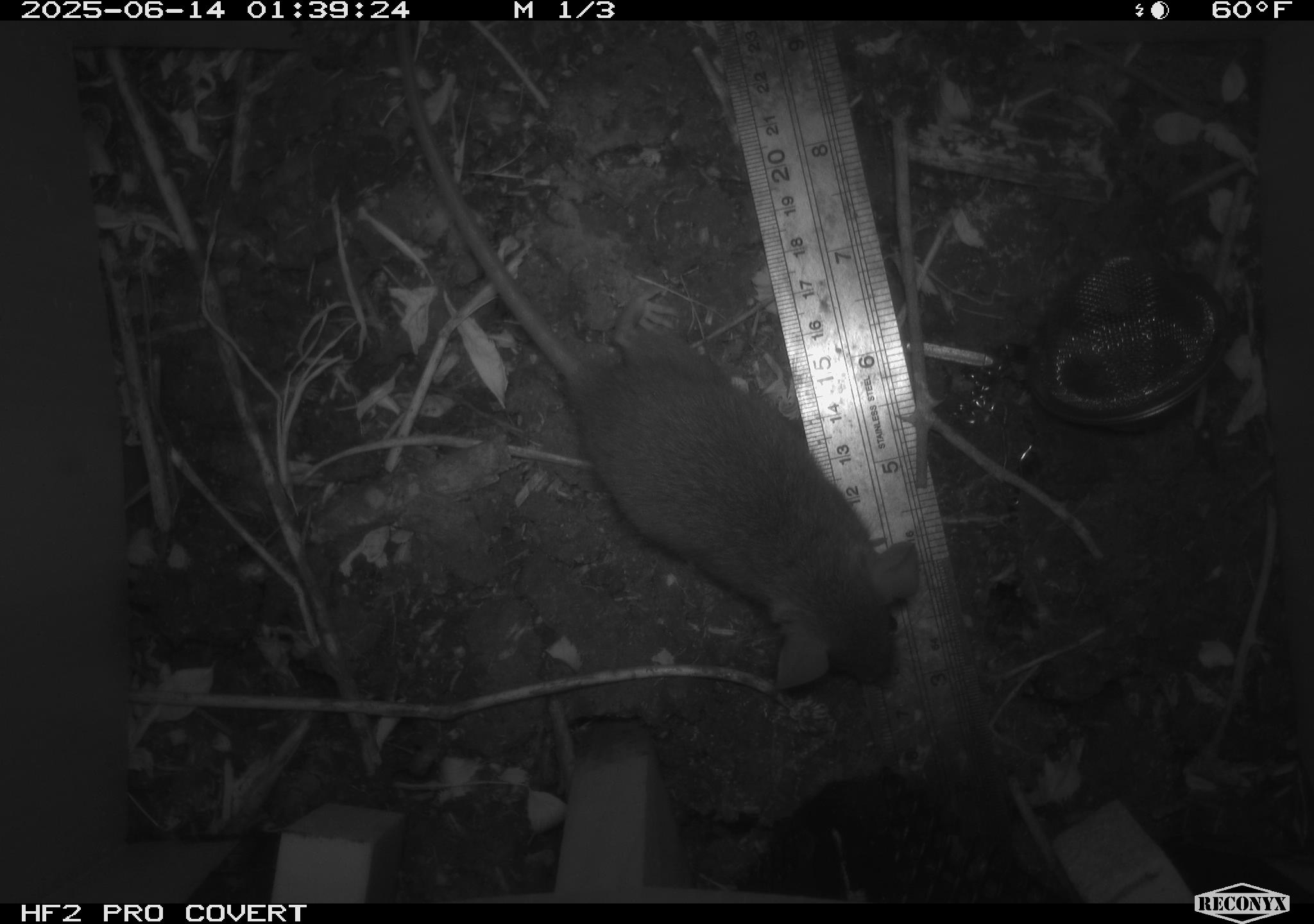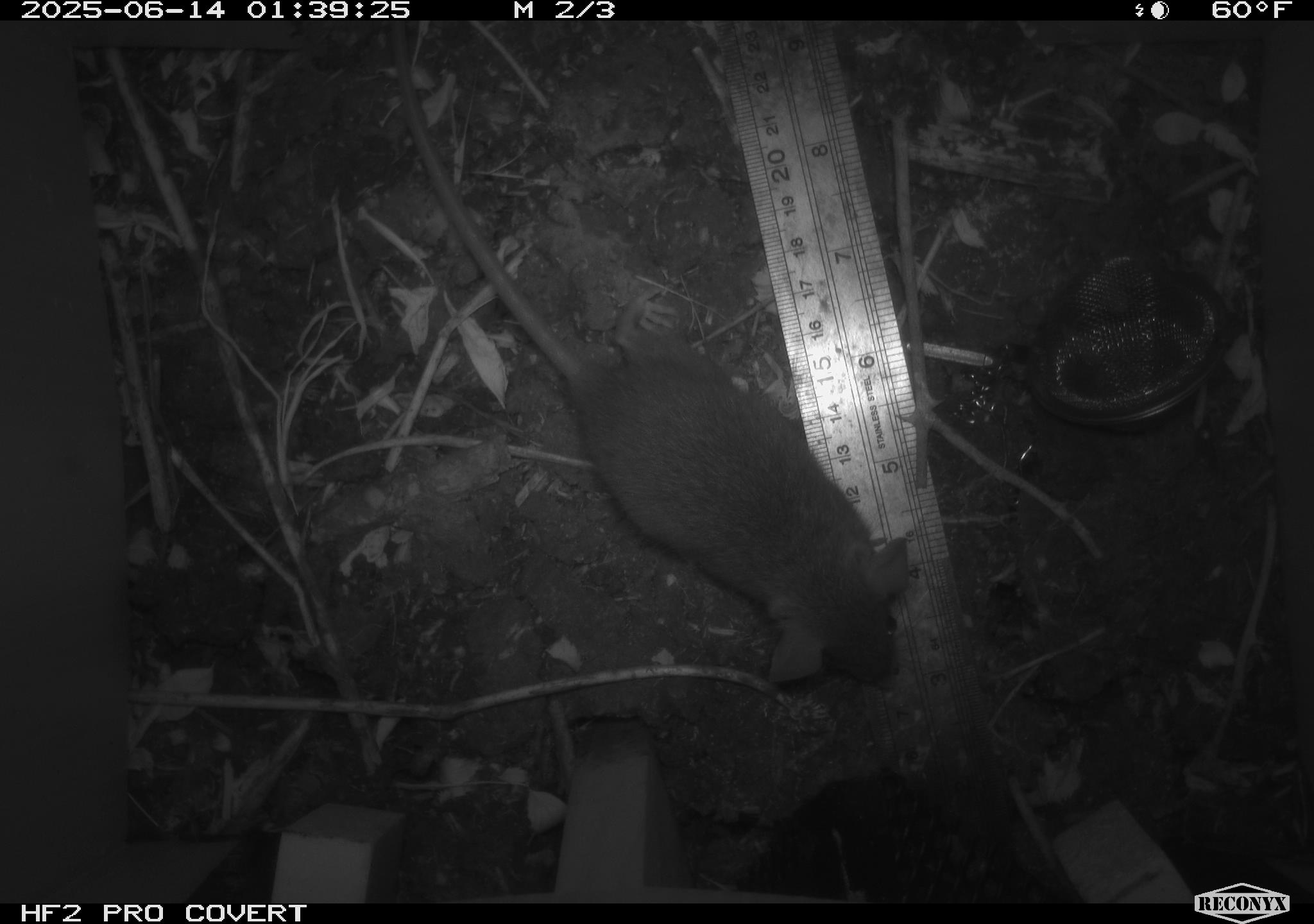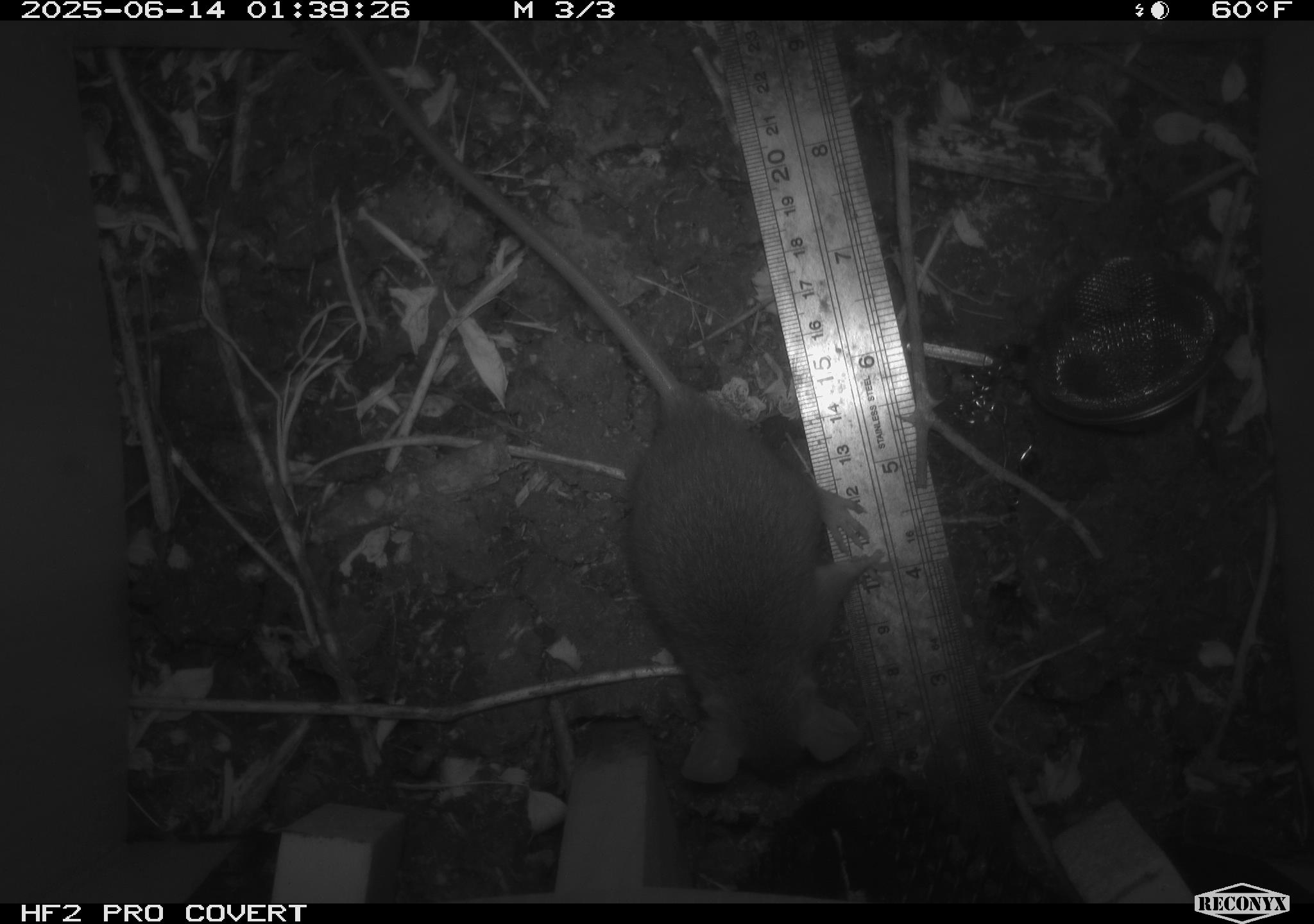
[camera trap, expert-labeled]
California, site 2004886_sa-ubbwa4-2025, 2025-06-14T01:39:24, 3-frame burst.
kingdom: Animalia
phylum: Chordata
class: Mammalia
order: Rodentia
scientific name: Rodentia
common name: rodent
Rodent (Rodentia).